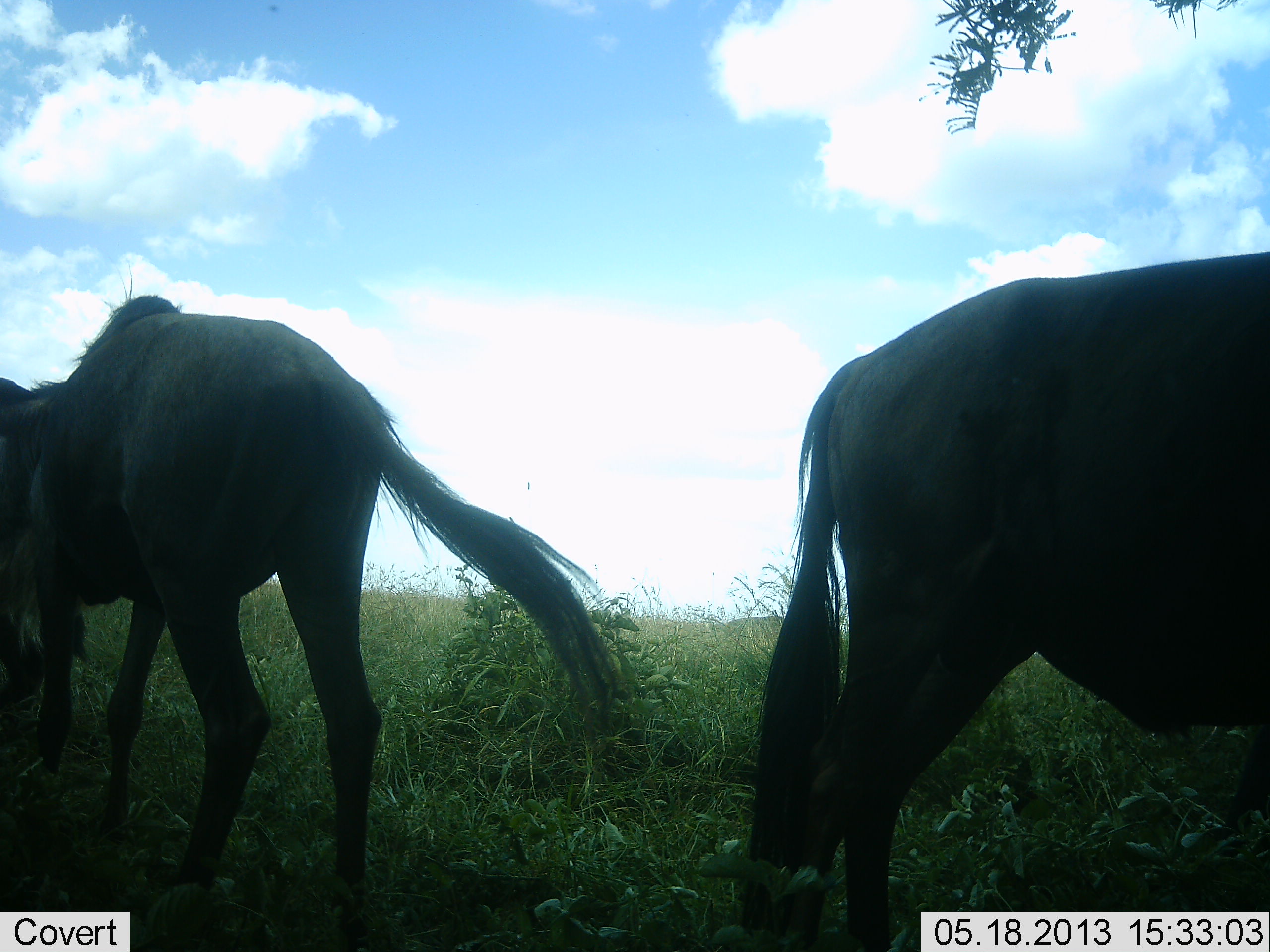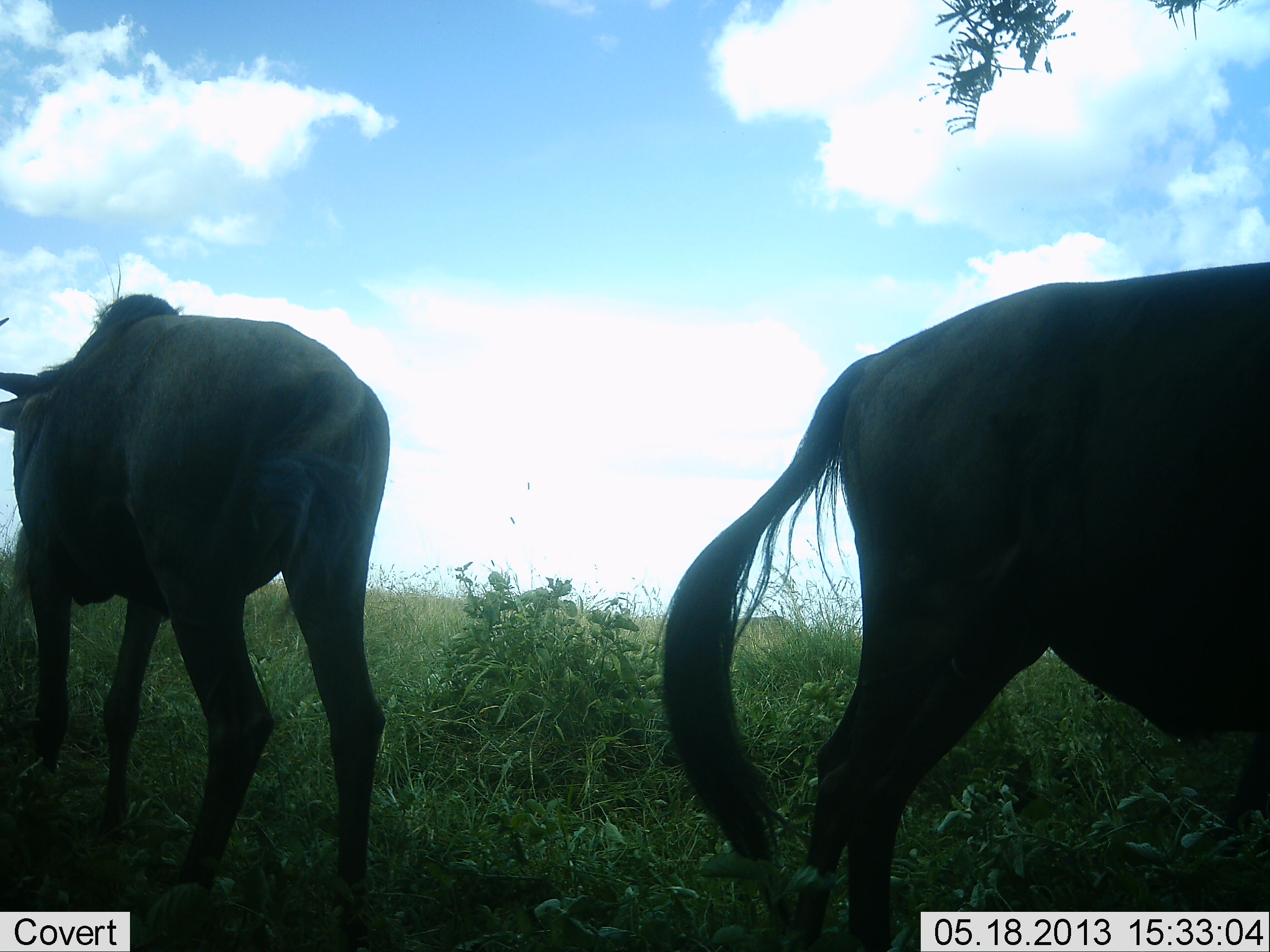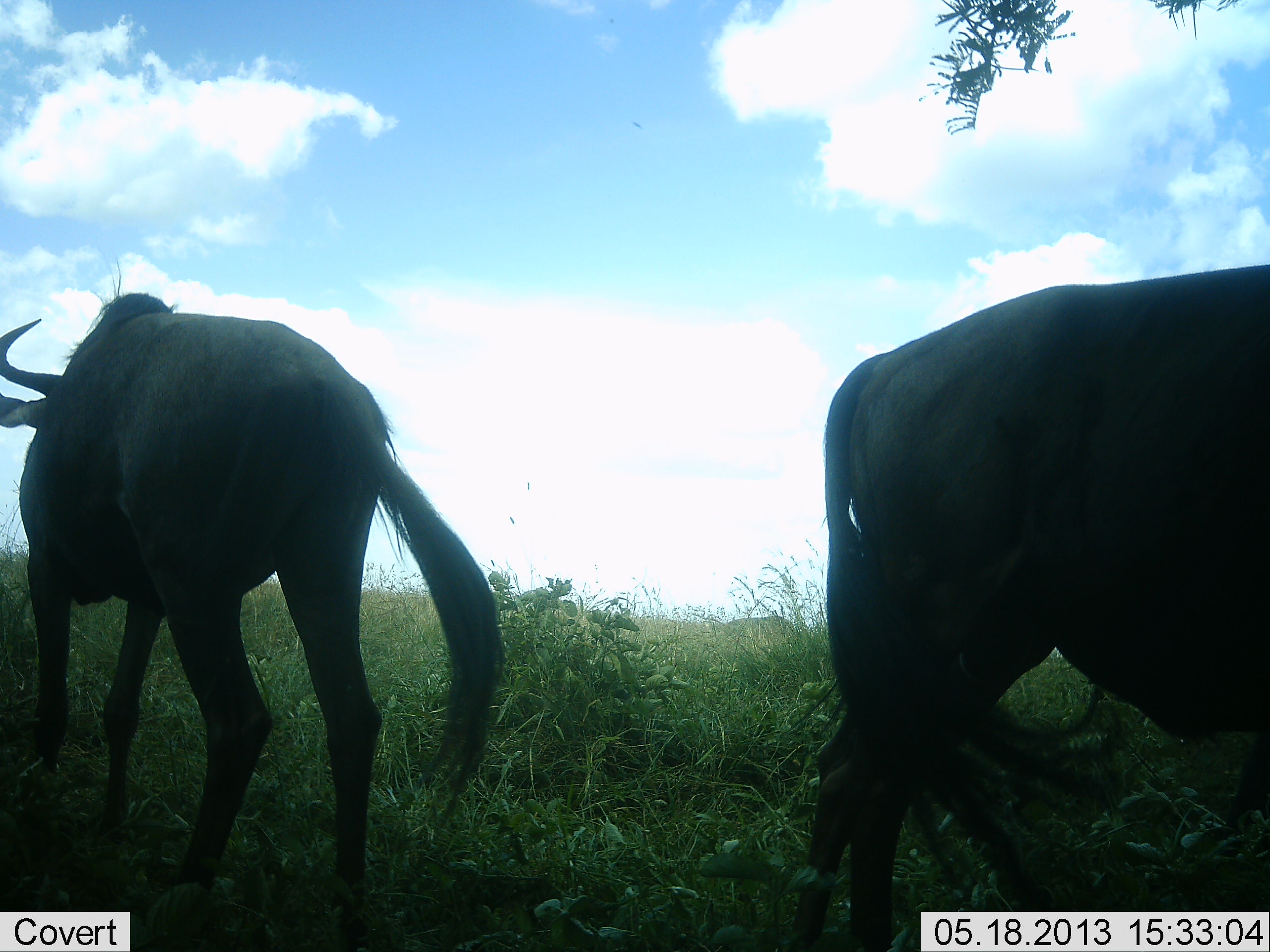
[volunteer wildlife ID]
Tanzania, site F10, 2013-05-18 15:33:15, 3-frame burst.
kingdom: Animalia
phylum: Chordata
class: Mammalia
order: Artiodactyla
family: Bovidae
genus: Connochaetes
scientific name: Connochaetes taurinus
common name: blue wildebeest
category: wildebeest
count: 2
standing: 90%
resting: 0%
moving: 20%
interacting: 0%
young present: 0%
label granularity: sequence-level